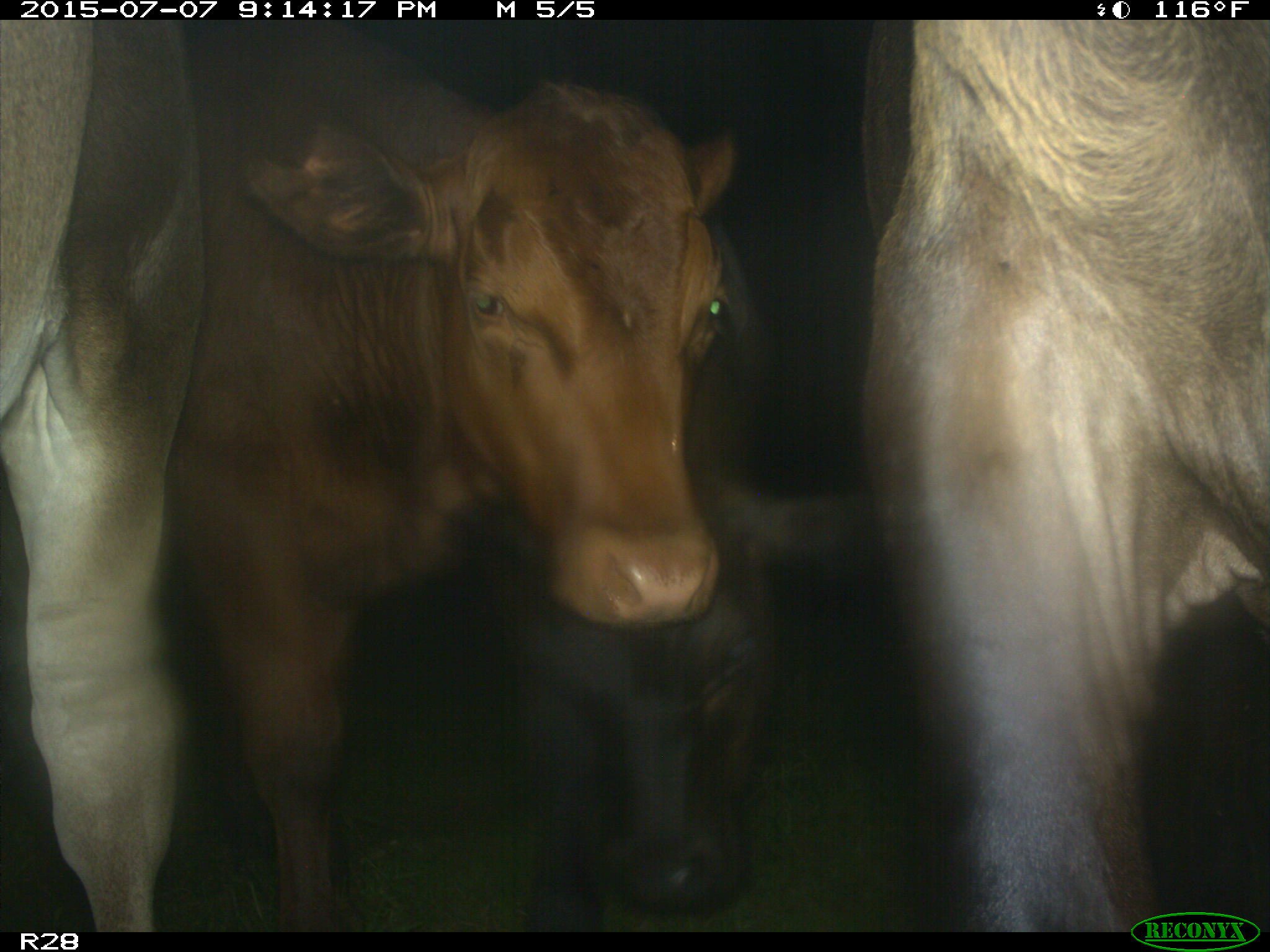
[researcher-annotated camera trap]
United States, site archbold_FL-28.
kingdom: Animalia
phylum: Chordata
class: Mammalia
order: Artiodactyla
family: Bovidae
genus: Bos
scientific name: Bos taurus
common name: domestic cow